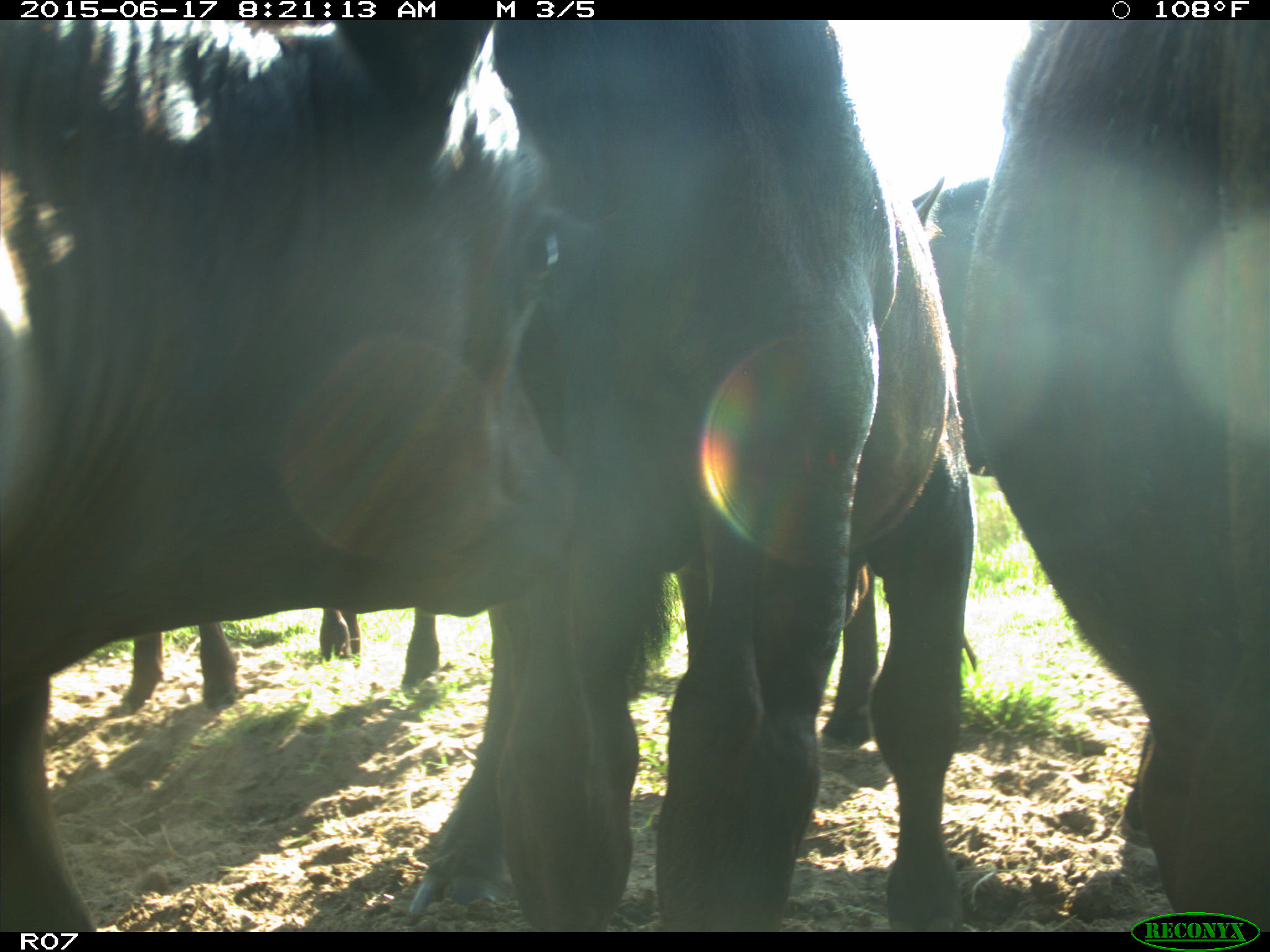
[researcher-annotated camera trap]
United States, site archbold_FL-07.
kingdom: Animalia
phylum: Chordata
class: Mammalia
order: Artiodactyla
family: Bovidae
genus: Bos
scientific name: Bos taurus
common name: domestic cow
Bos taurus (domestic cow).